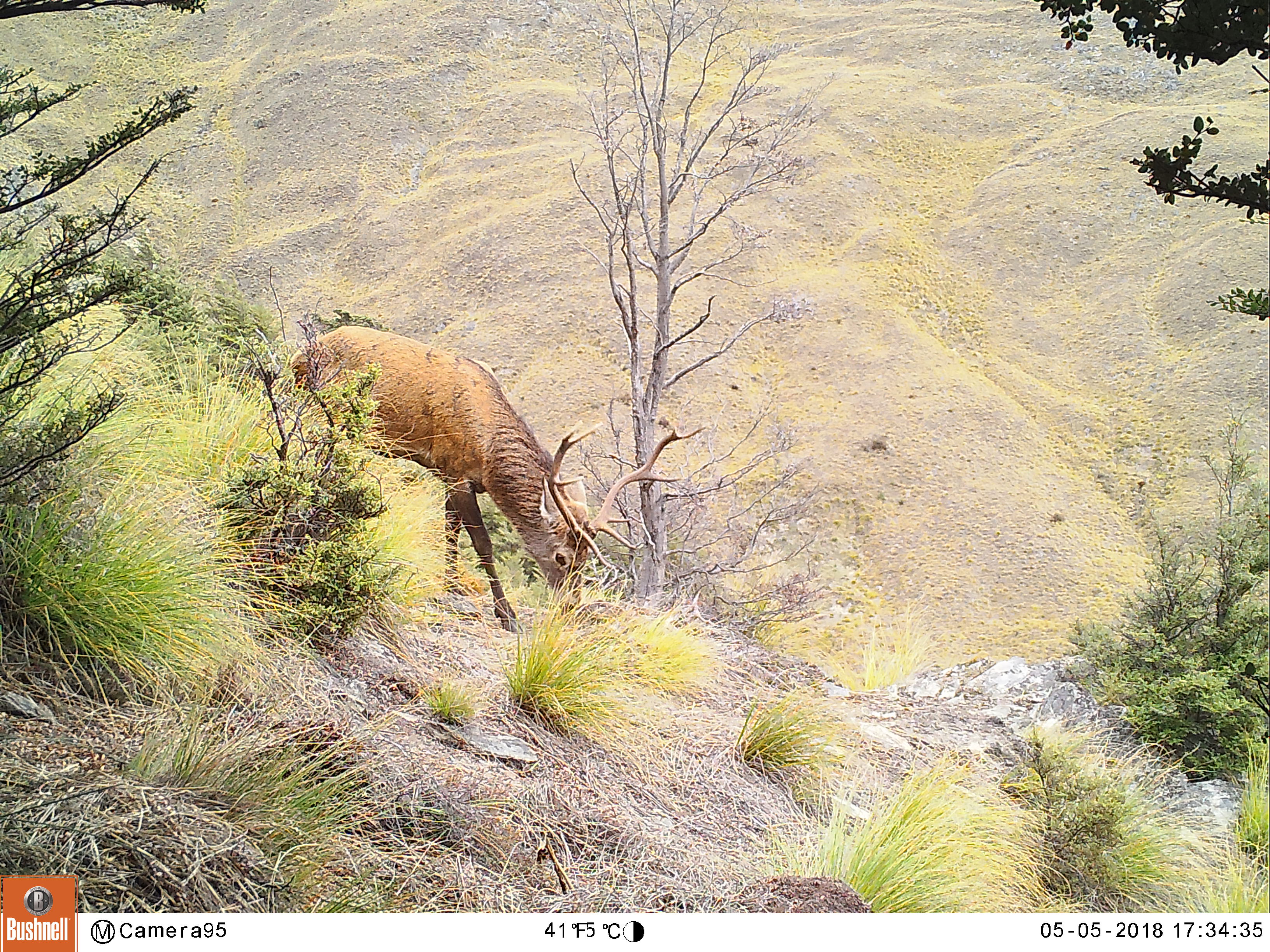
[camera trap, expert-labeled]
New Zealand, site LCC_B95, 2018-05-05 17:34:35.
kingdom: Animalia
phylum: Chordata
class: Mammalia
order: Artiodactyla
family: Cervidae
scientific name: Cervidae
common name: deer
Deer (Cervidae).